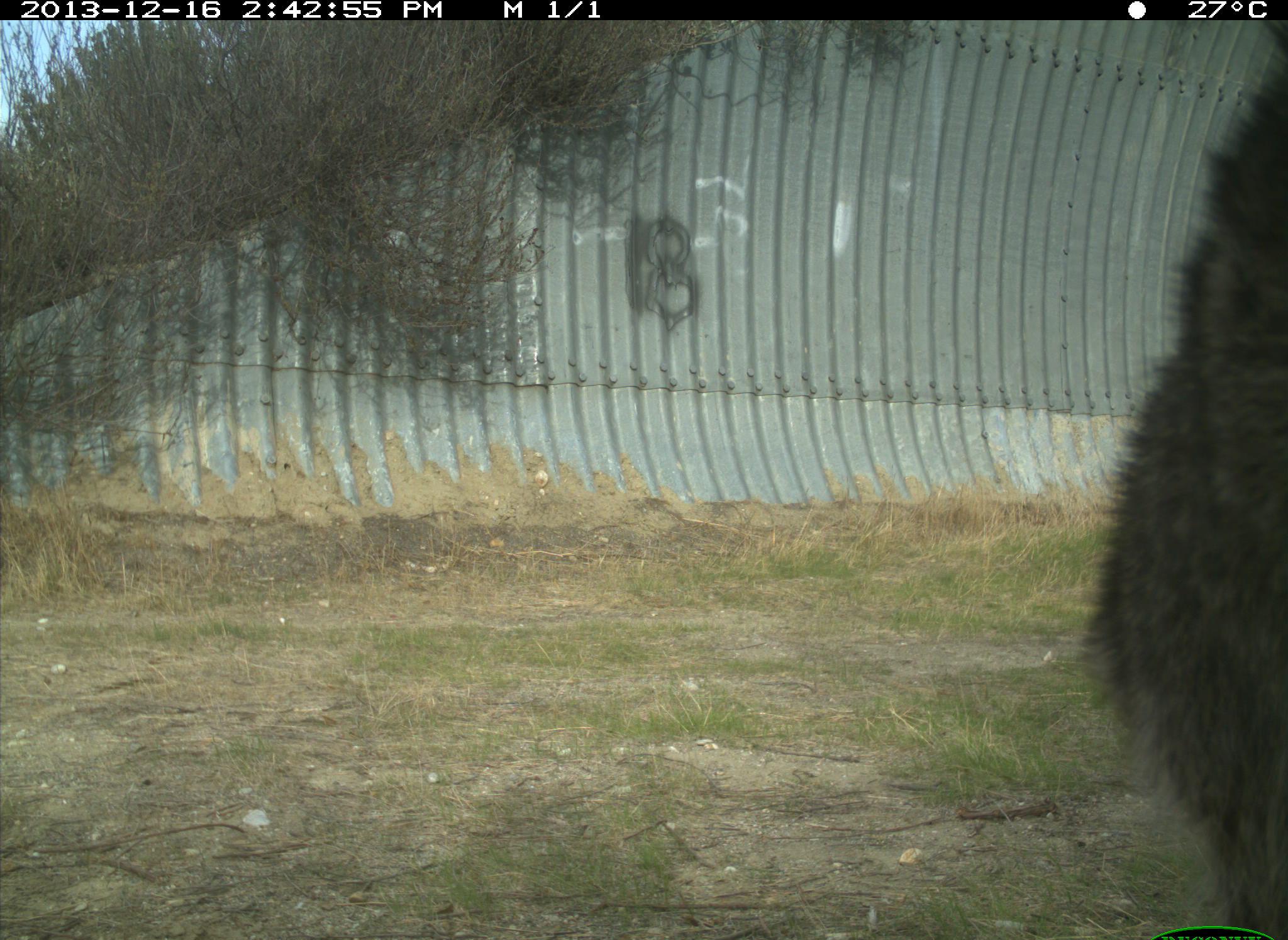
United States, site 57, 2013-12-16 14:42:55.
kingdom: Animalia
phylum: Chordata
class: Mammalia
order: Carnivora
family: Procyonidae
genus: Procyon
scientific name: Procyon lotor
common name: raccoon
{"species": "raccoon (Procyon lotor)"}